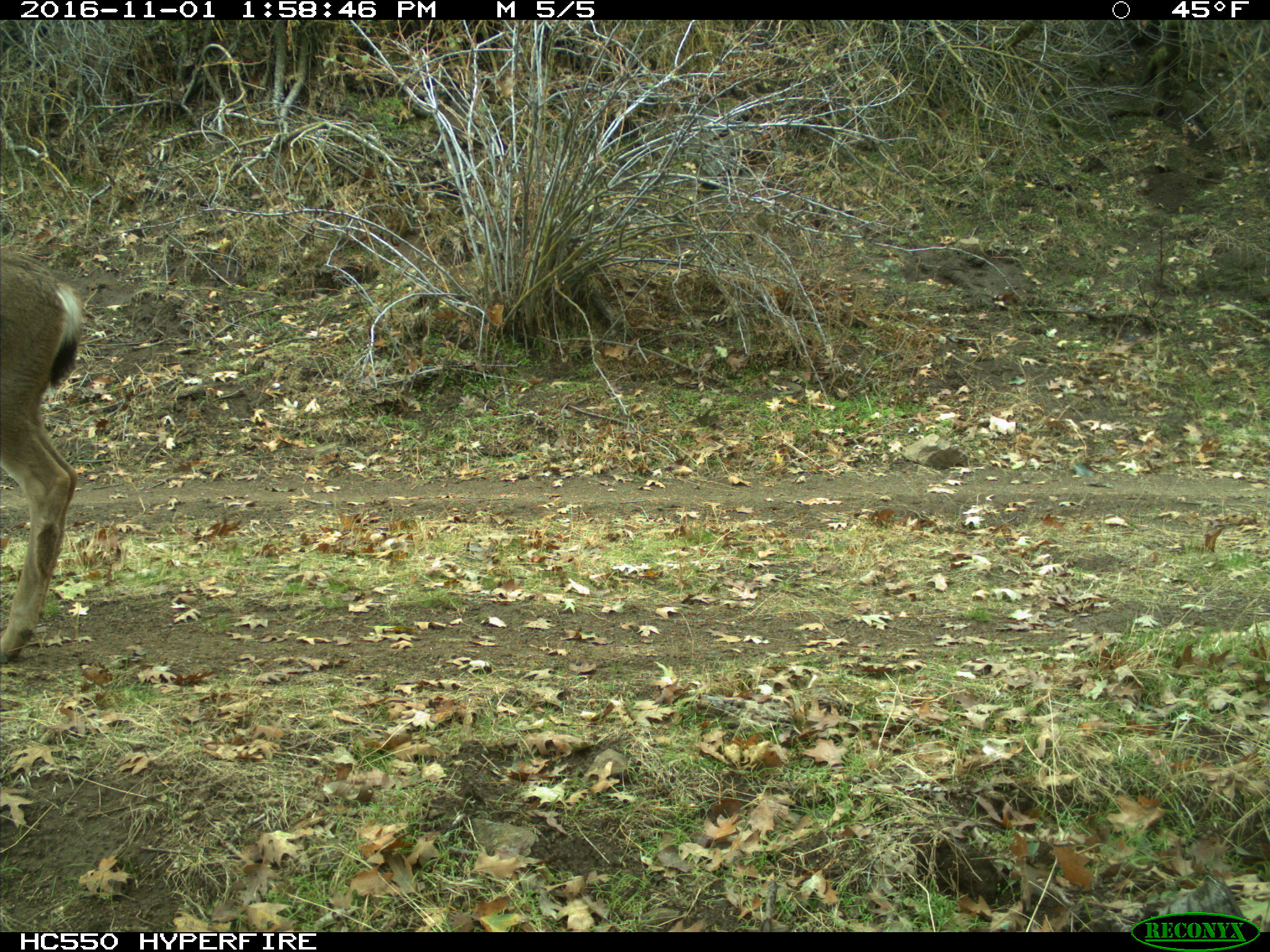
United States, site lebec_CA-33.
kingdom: Animalia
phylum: Chordata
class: Mammalia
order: Artiodactyla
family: Cervidae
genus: Odocoileus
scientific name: Odocoileus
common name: deer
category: unidentified deer